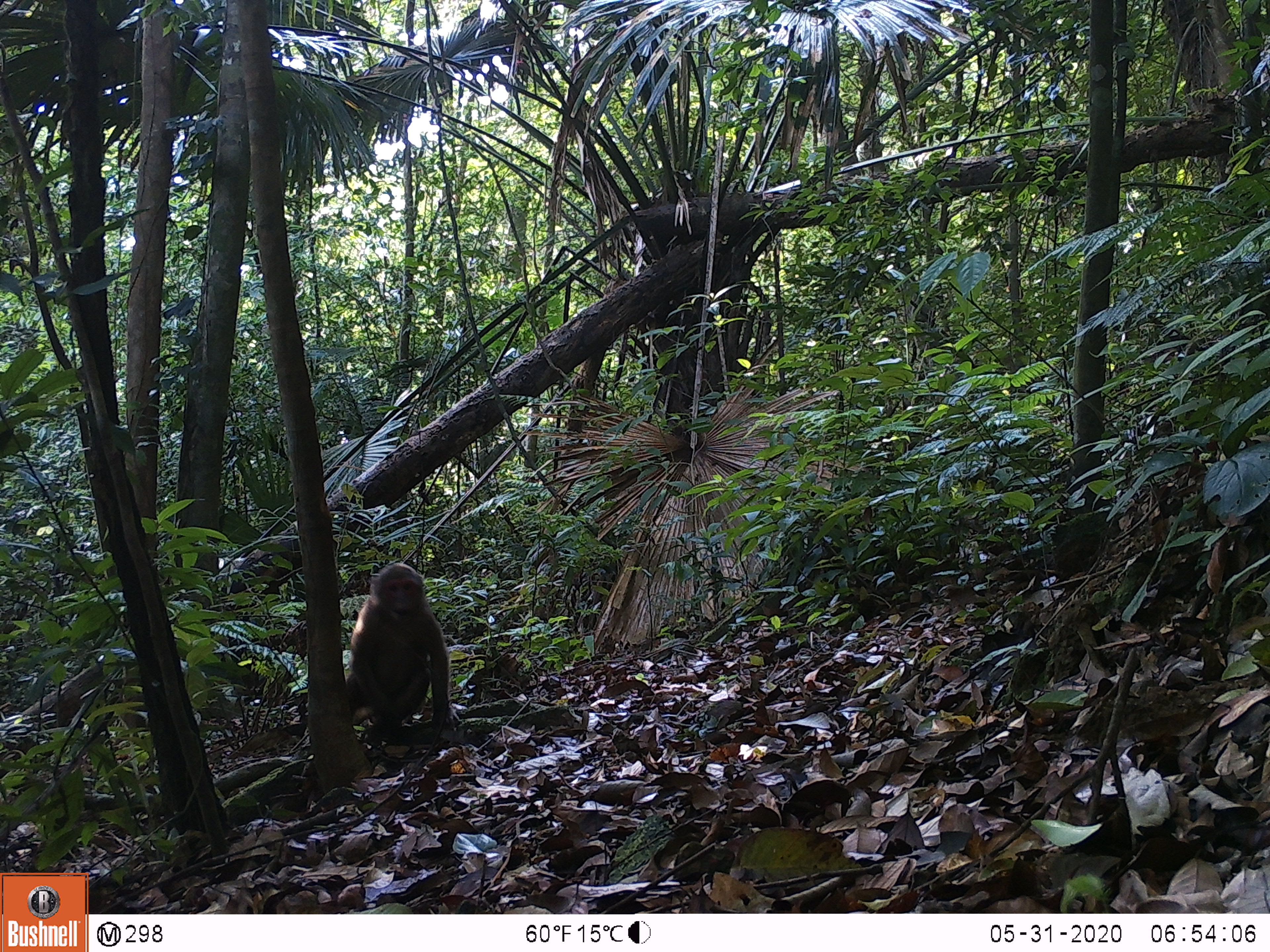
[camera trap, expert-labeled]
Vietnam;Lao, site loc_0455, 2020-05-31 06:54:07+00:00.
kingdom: Animalia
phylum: Chordata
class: Mammalia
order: Primates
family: Cercopithecidae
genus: Macaca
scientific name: Macaca arctoides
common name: stump-tailed macaque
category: stump tailed macaque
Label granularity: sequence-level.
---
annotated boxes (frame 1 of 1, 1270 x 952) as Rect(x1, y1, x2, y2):
stump tailed macaque: Rect(344, 562, 460, 745)